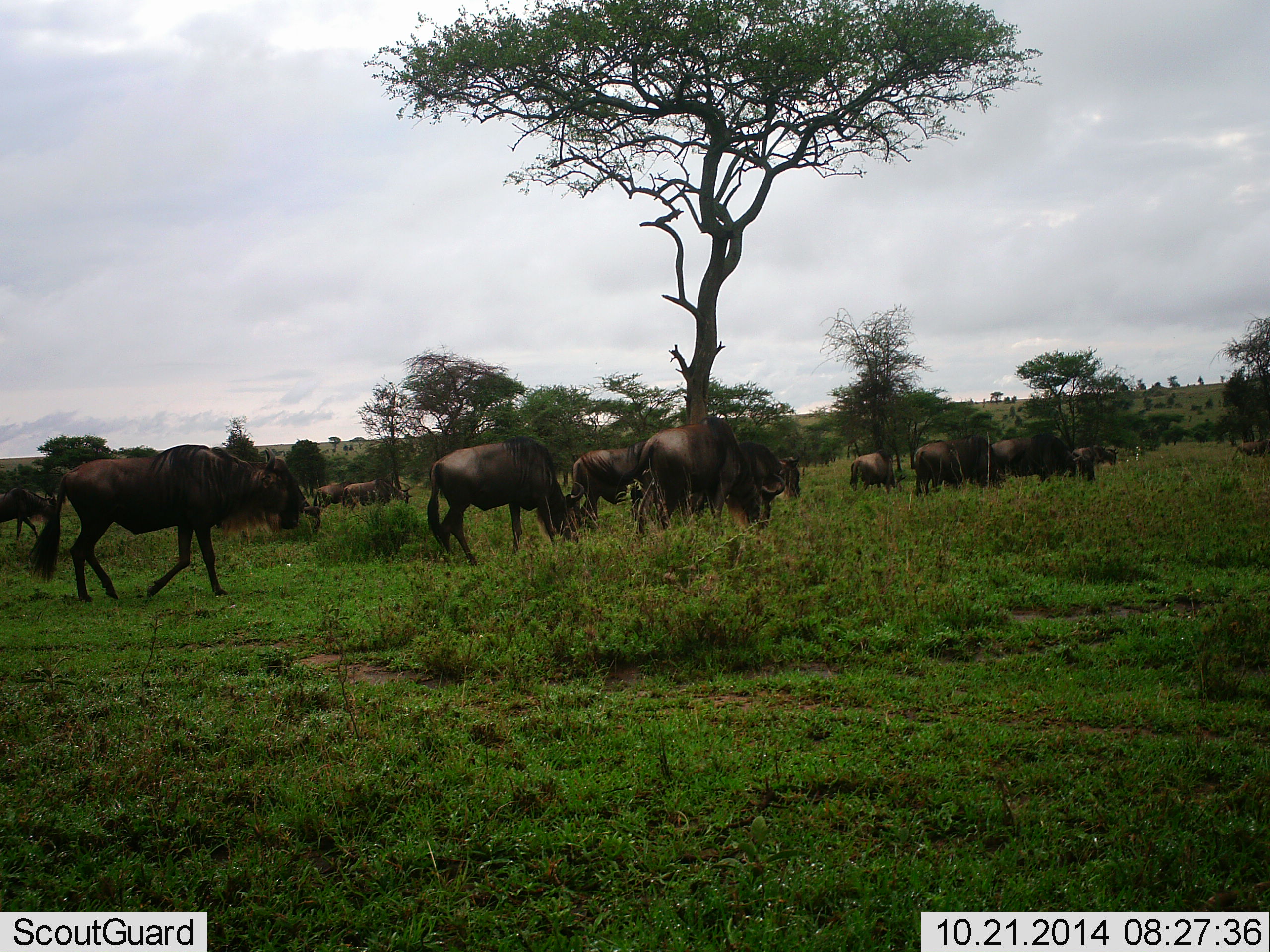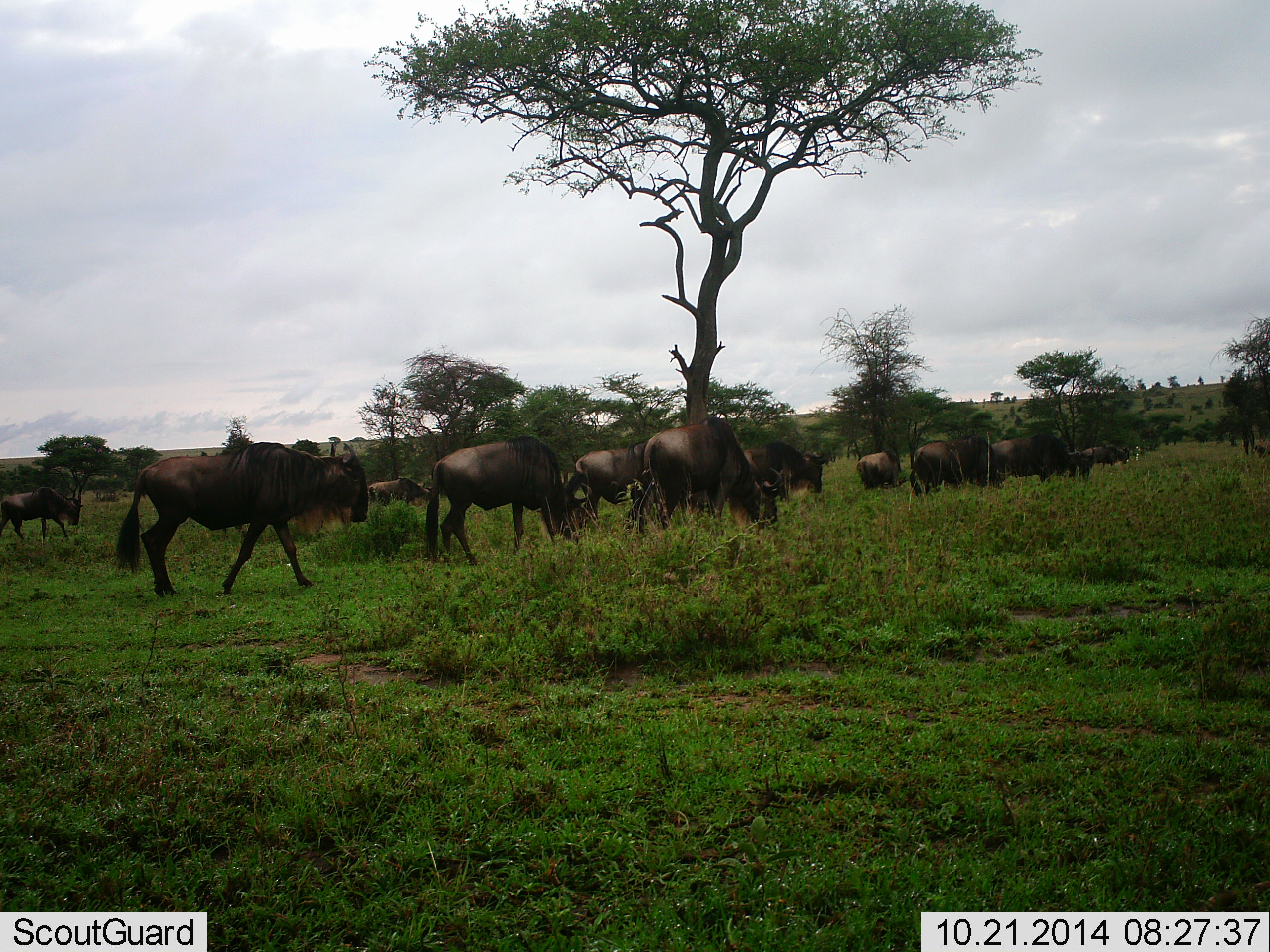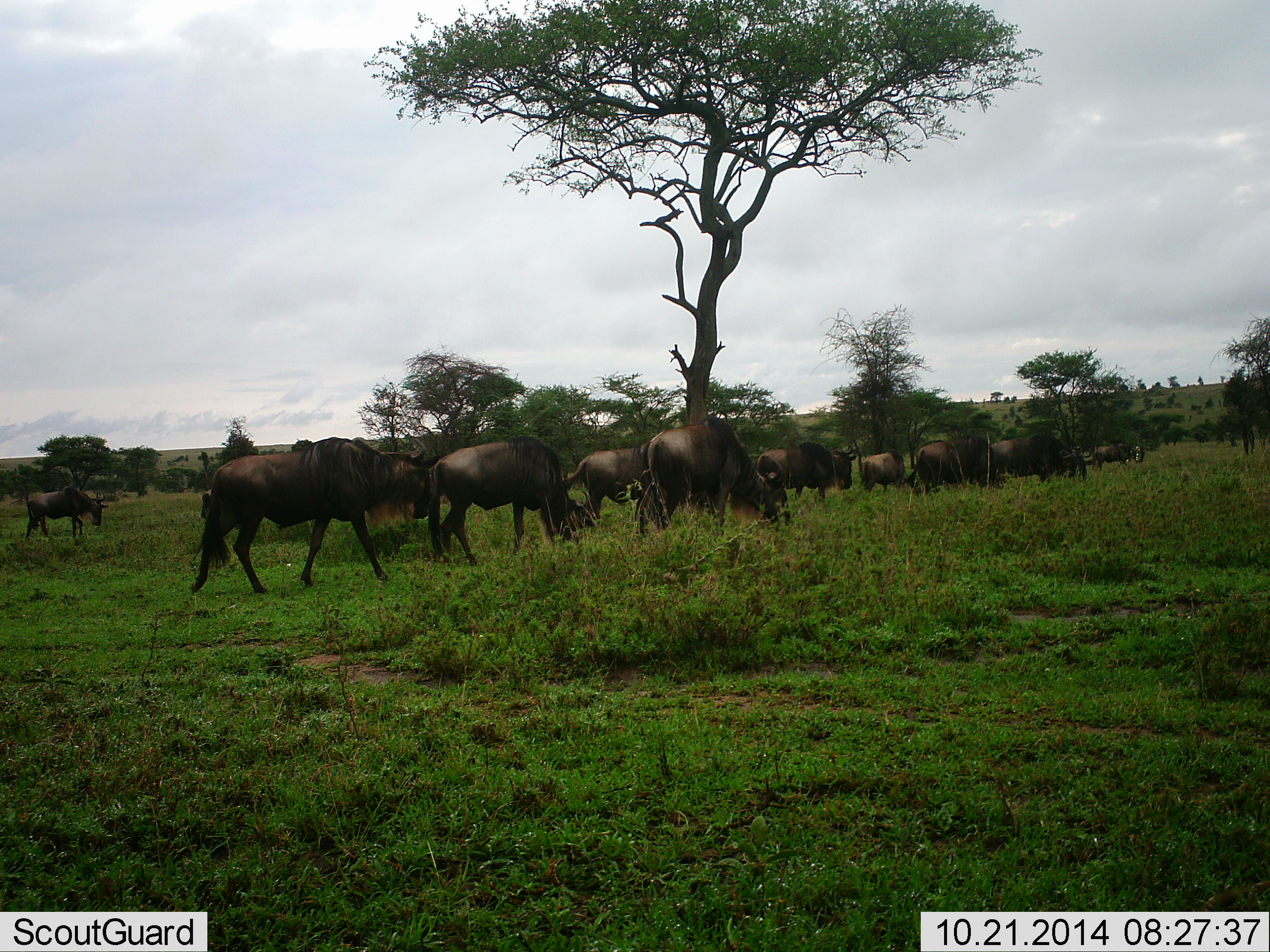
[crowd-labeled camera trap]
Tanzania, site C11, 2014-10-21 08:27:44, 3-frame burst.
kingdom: Animalia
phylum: Chordata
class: Mammalia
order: Artiodactyla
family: Bovidae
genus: Connochaetes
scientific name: Connochaetes taurinus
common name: blue wildebeest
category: wildebeest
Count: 11-50.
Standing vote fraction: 20%.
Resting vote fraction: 0%.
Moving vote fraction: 100%.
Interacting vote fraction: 0%.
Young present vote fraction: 0%.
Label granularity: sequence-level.